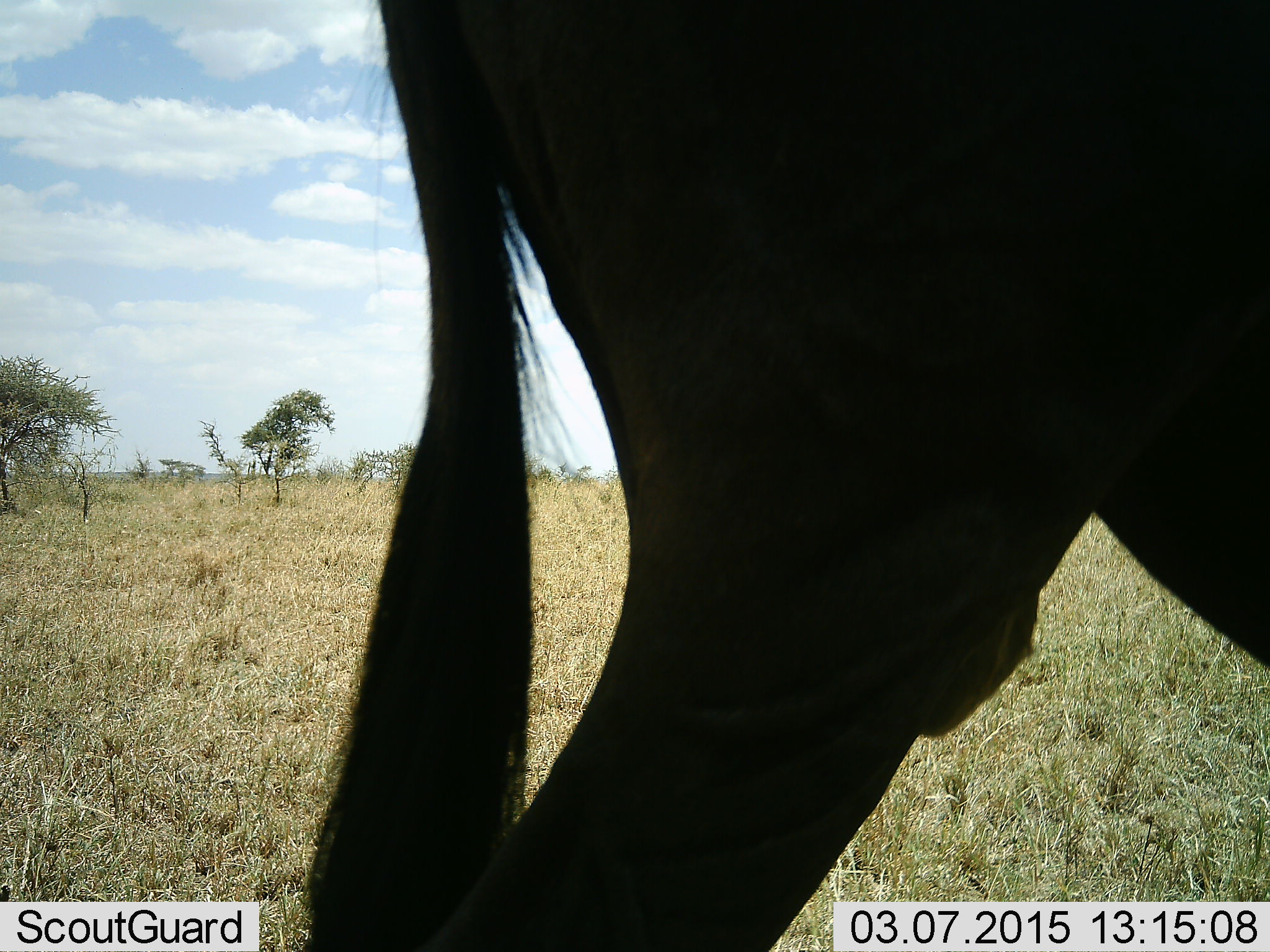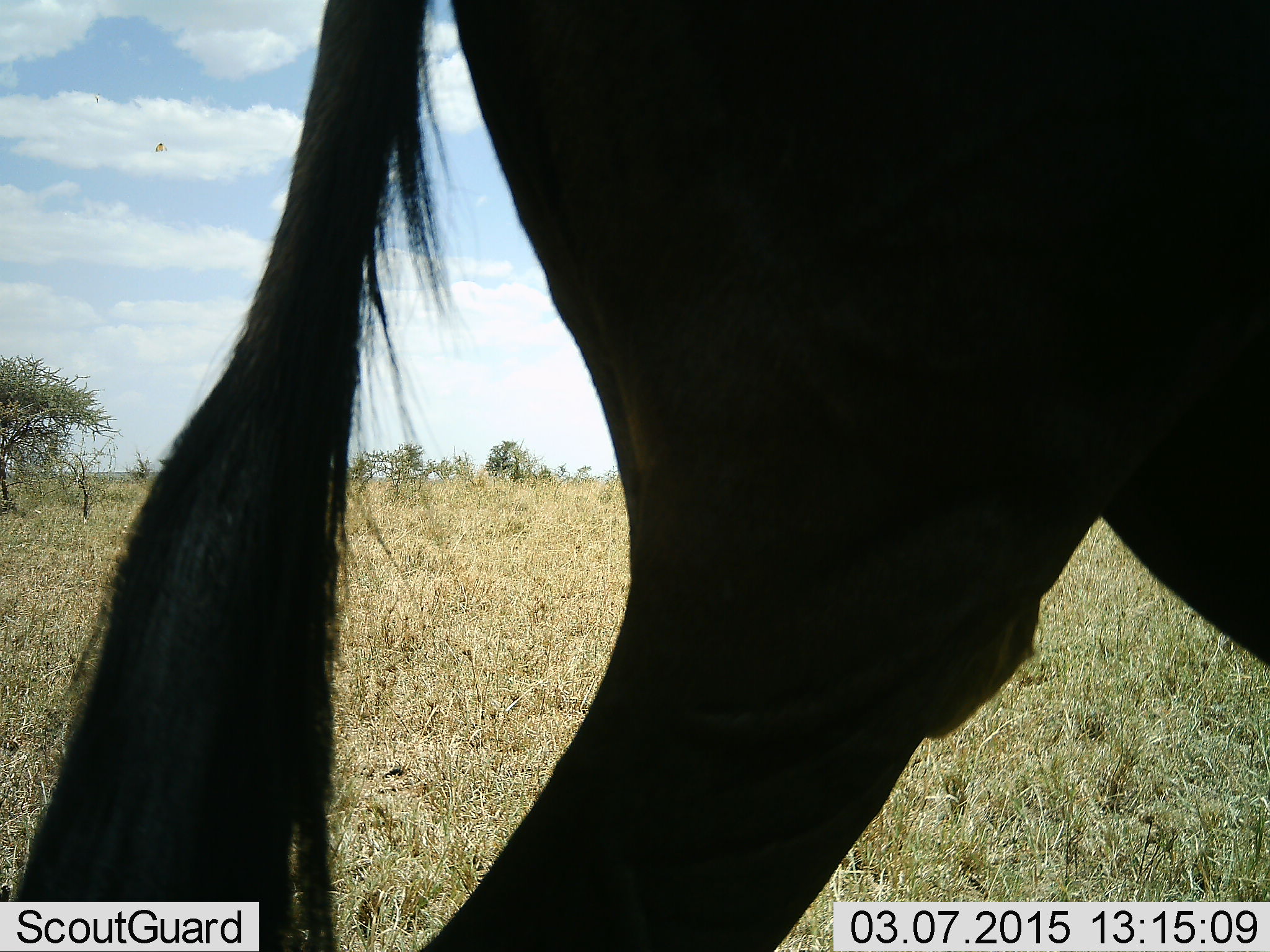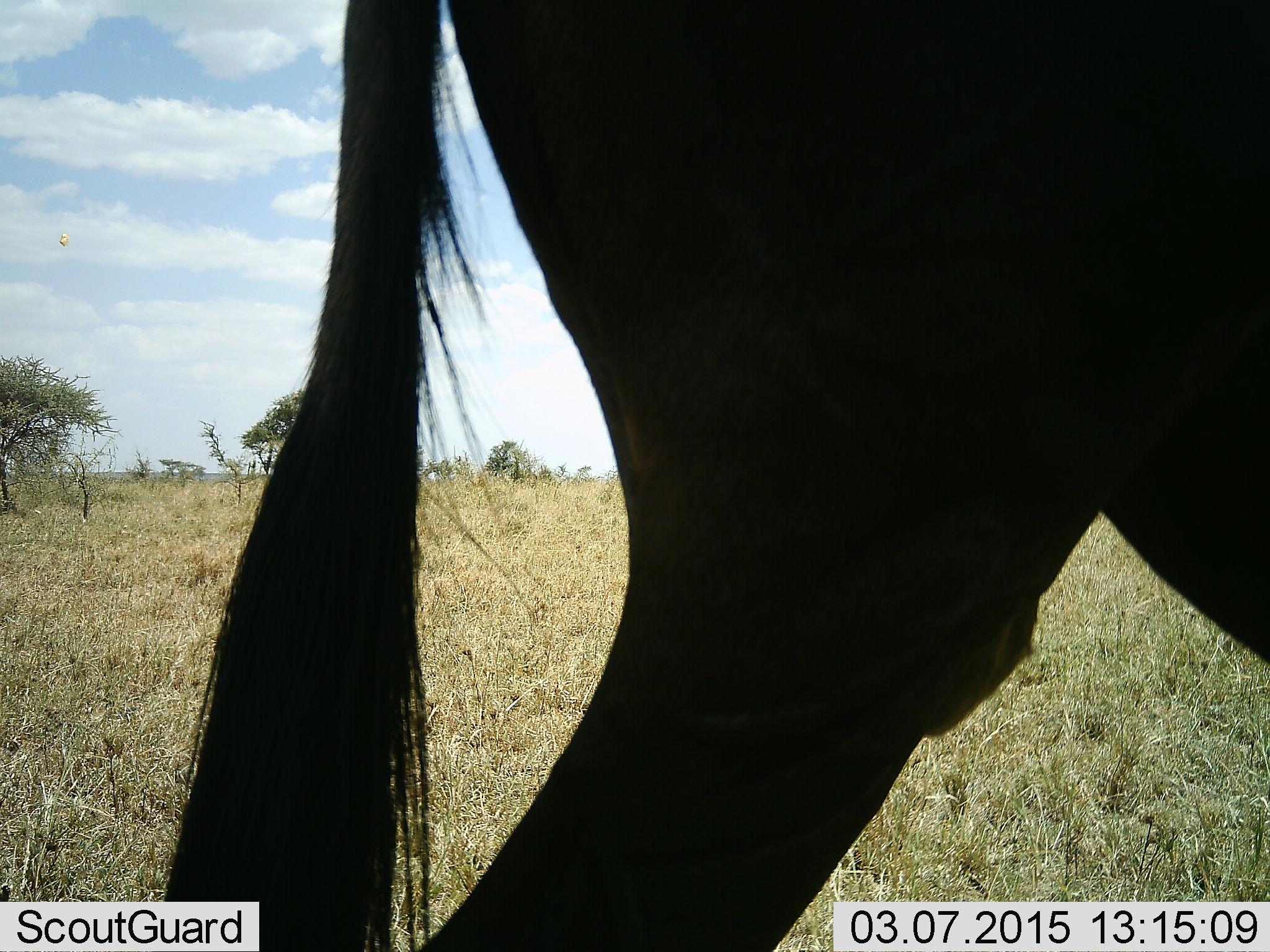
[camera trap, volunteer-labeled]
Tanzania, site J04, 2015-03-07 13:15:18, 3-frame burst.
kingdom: Animalia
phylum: Chordata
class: Mammalia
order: Artiodactyla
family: Bovidae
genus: Connochaetes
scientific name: Connochaetes taurinus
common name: blue wildebeest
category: wildebeest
Wildebeest (blue wildebeest) (Connochaetes taurinus), count 1. Behavior (volunteer vote fractions): standing 80%, resting 0%, moving 20%, interacting 0%. Young present (vote fraction): 0%. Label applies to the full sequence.